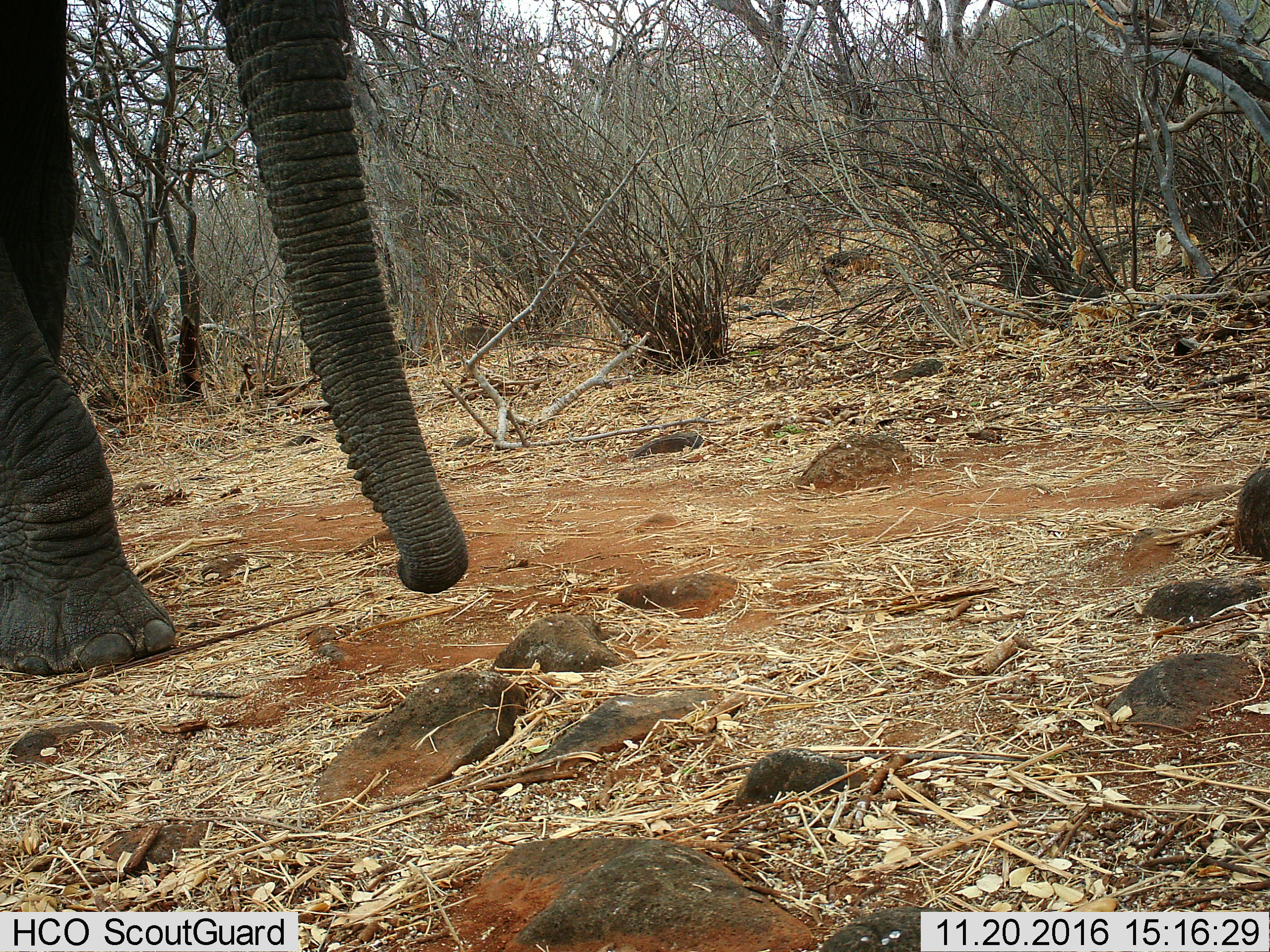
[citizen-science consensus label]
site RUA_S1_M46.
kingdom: Animalia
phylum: Chordata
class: Mammalia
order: Proboscidea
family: Elephantidae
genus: Loxodonta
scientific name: Loxodonta africana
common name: african bush elephant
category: elephant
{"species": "elephant (african bush elephant) (Loxodonta africana)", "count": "1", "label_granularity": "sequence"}